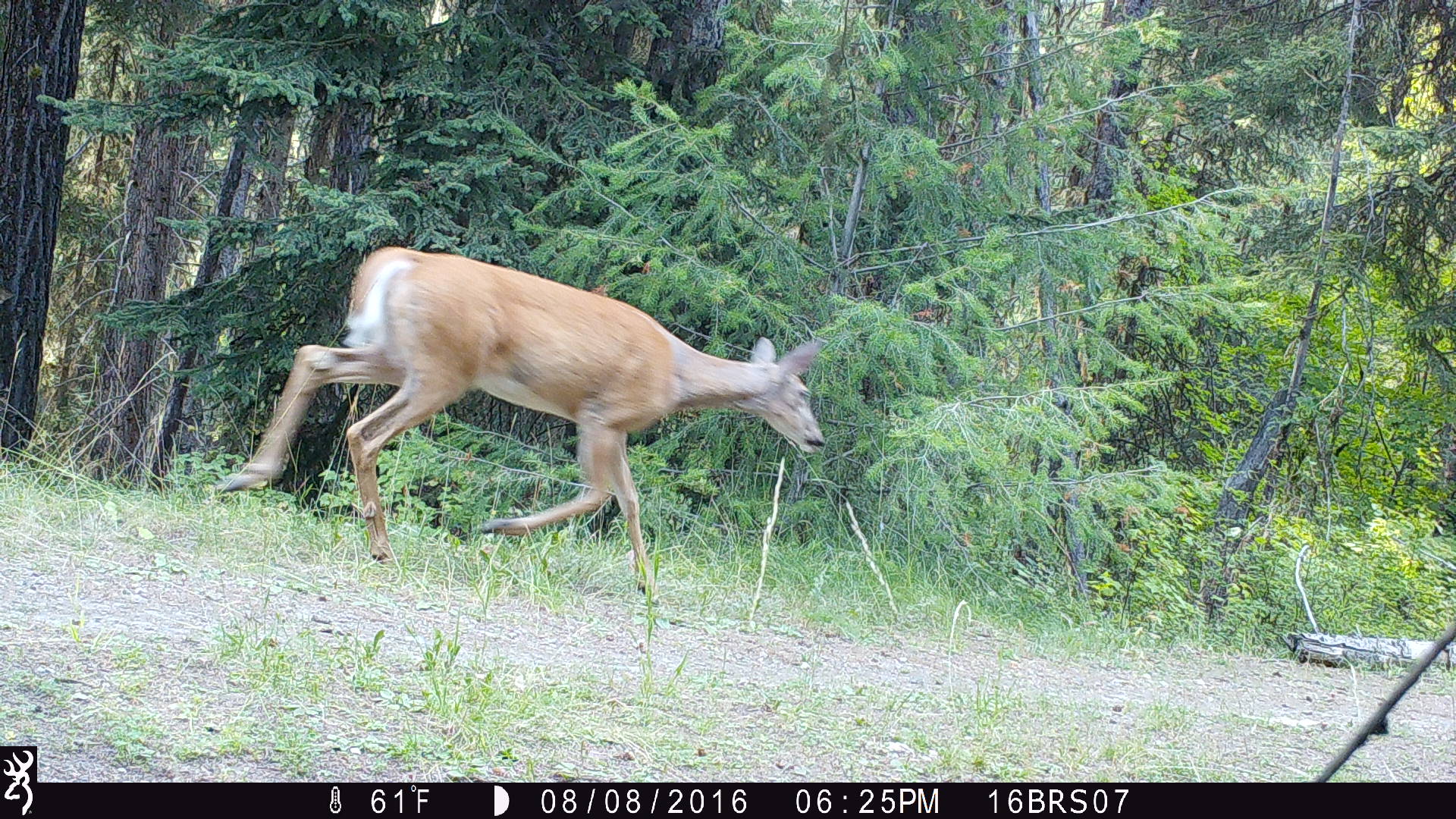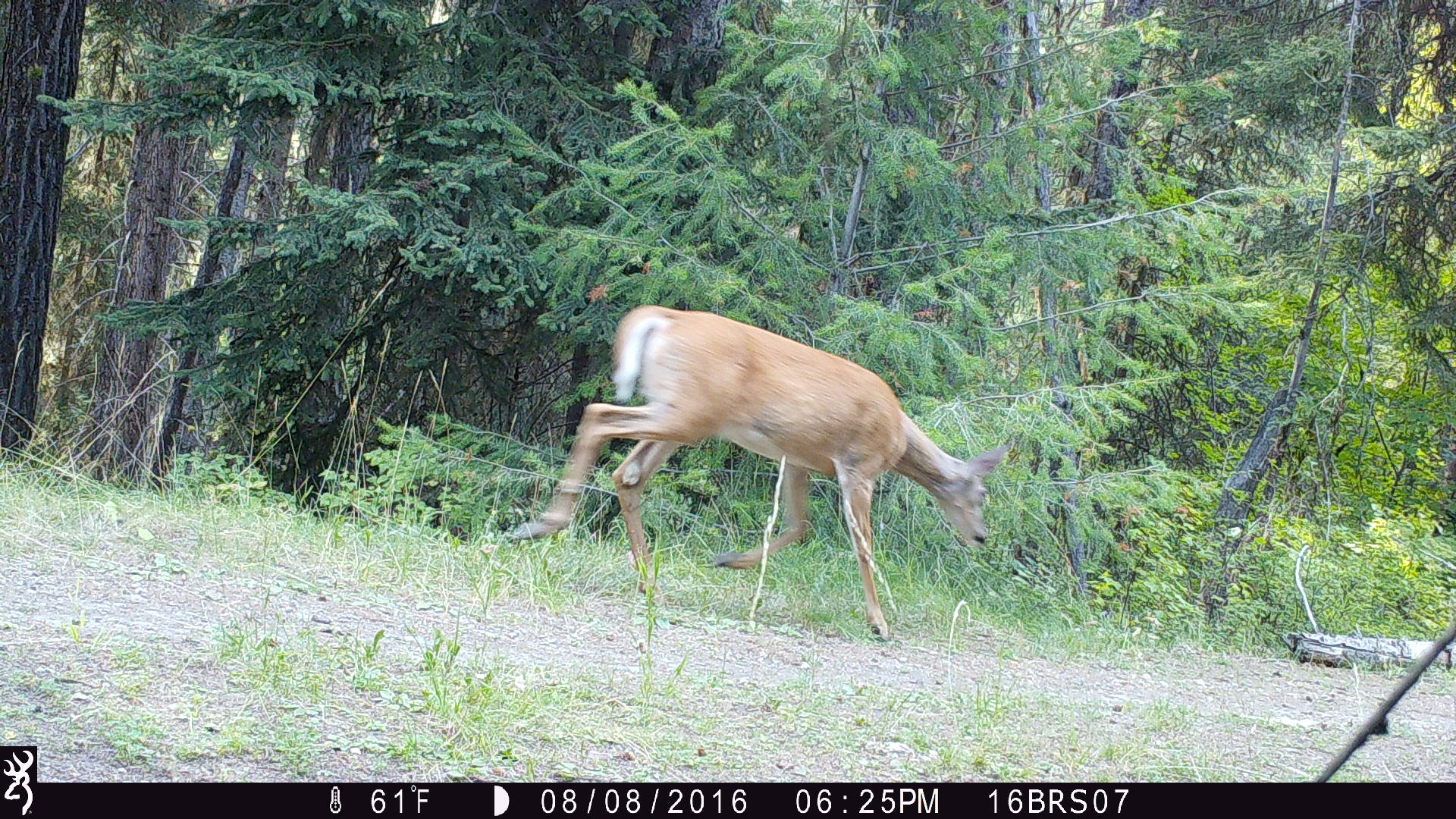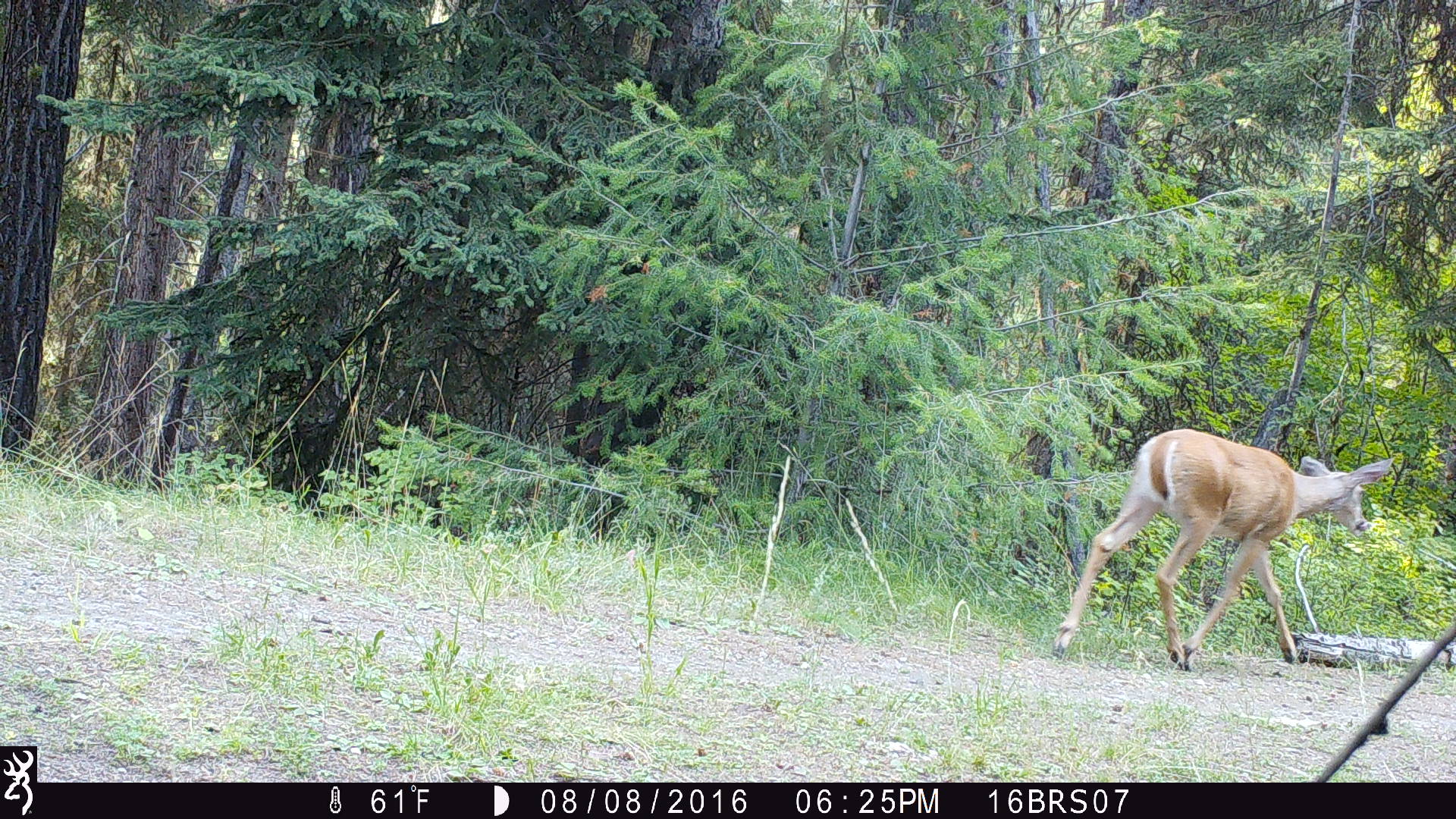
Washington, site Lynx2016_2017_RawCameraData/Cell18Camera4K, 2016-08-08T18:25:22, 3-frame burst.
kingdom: Animalia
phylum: Chordata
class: Mammalia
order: Artiodactyla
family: Cervidae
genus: Odocoileus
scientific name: Odocoileus virginianus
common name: white-tailed deer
Odocoileus virginianus (white-tailed deer). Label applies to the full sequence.